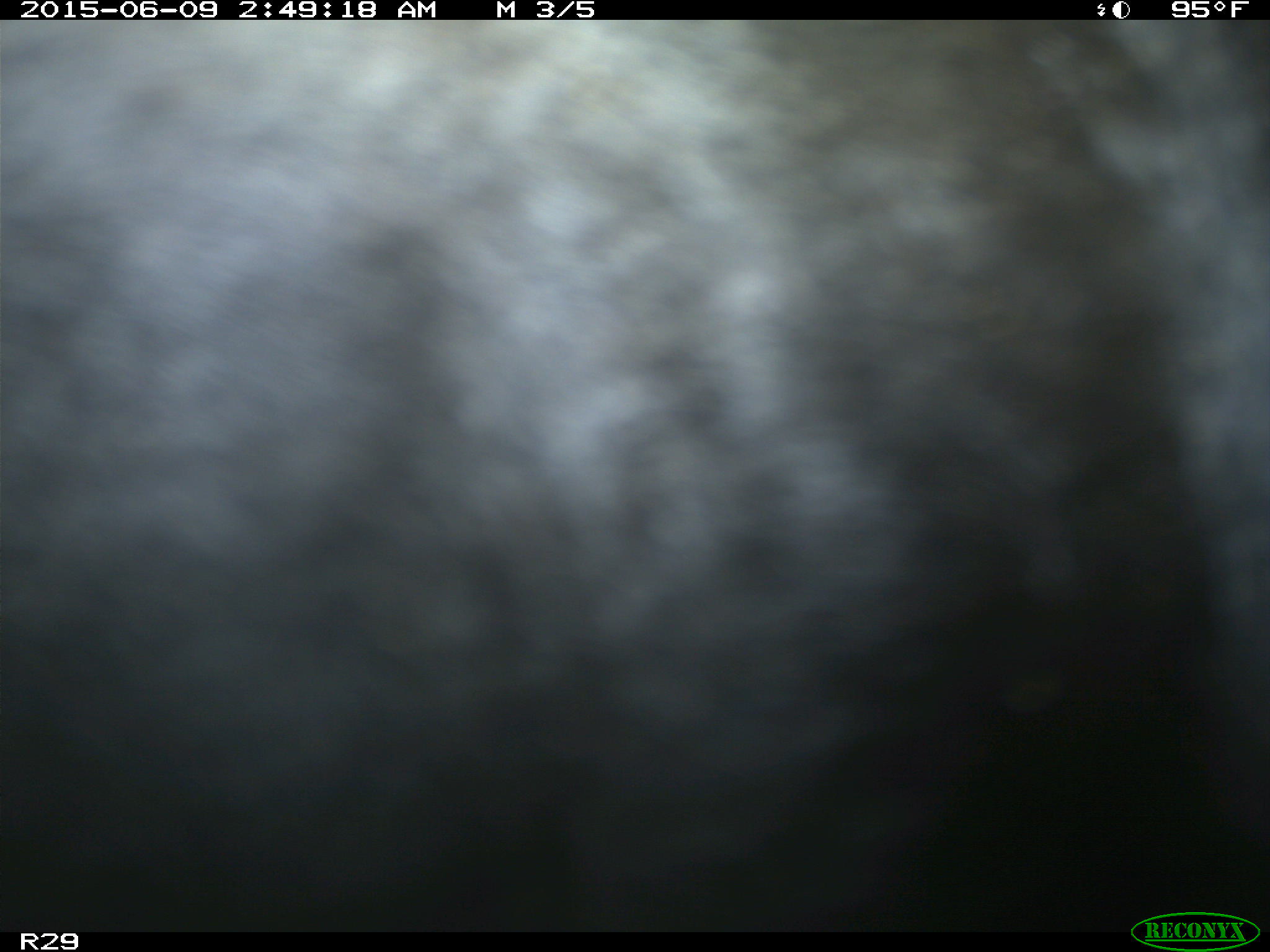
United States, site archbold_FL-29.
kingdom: Animalia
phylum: Chordata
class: Mammalia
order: Artiodactyla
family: Bovidae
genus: Bos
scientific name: Bos taurus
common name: domestic cow